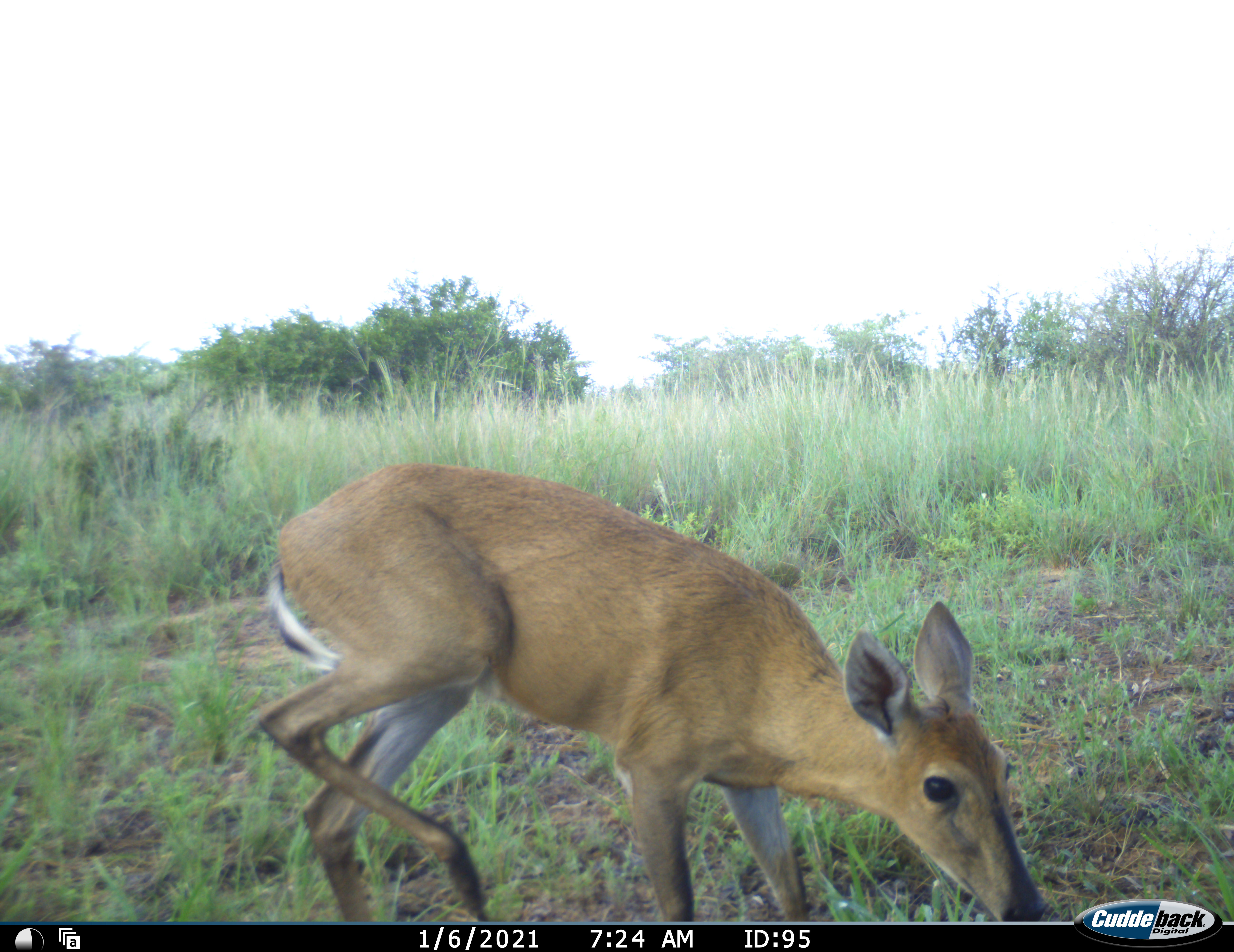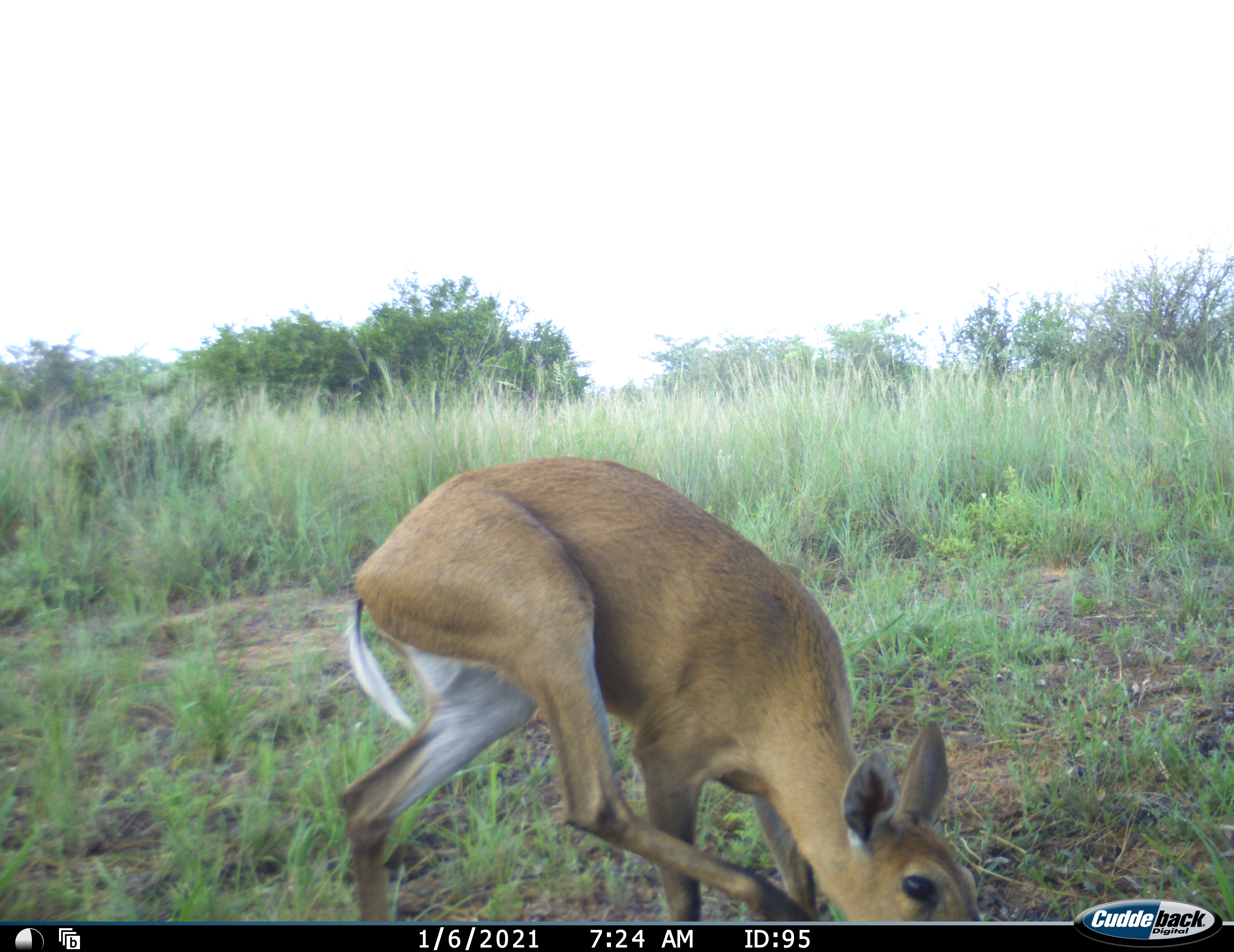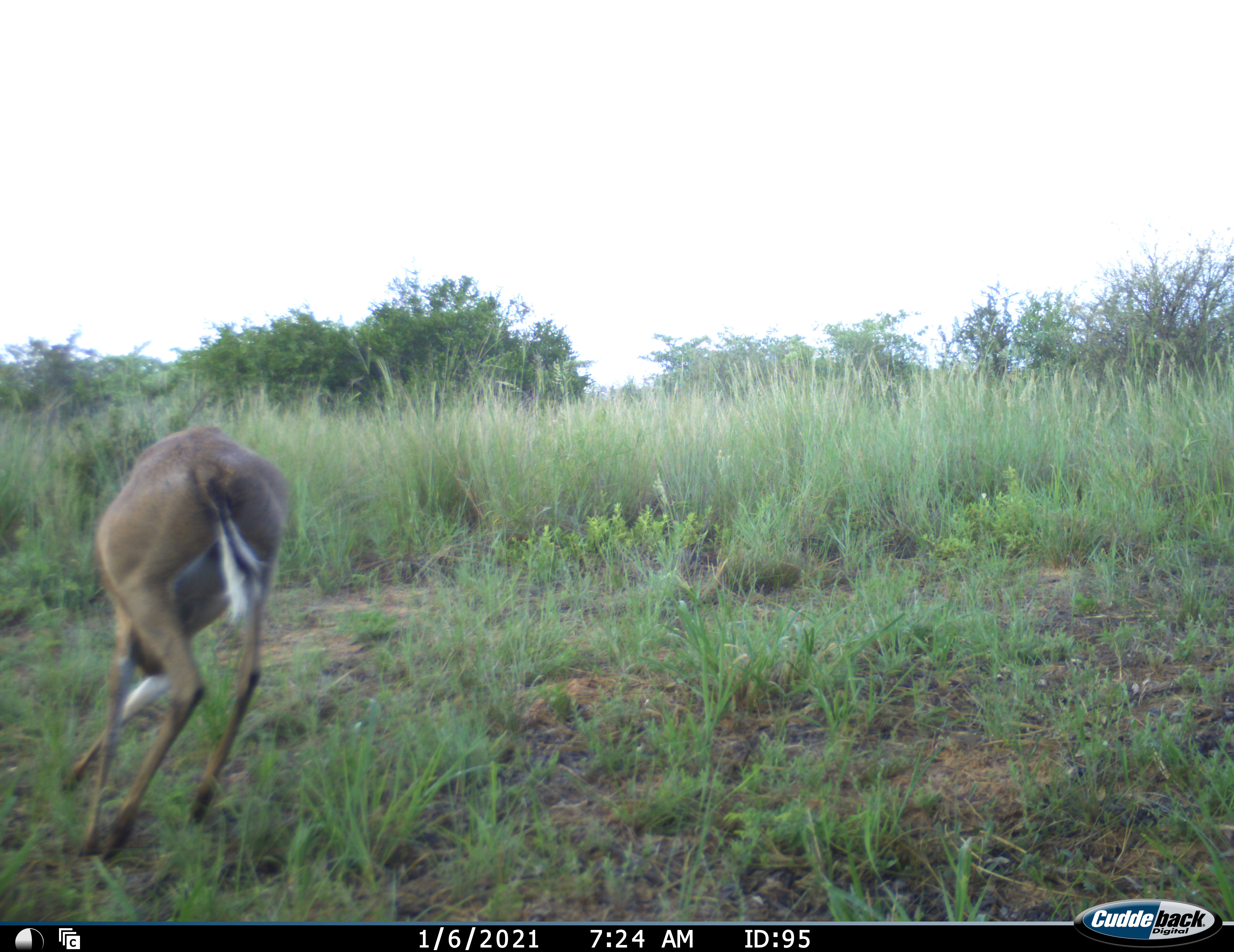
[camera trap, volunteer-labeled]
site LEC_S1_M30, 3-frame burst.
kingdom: Animalia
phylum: Chordata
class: Mammalia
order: Artiodactyla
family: Bovidae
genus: Sylvicapra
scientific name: Sylvicapra grimmia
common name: common duiker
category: duikercommongrey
Duikercommongrey (common duiker) (Sylvicapra grimmia), count 1. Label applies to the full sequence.